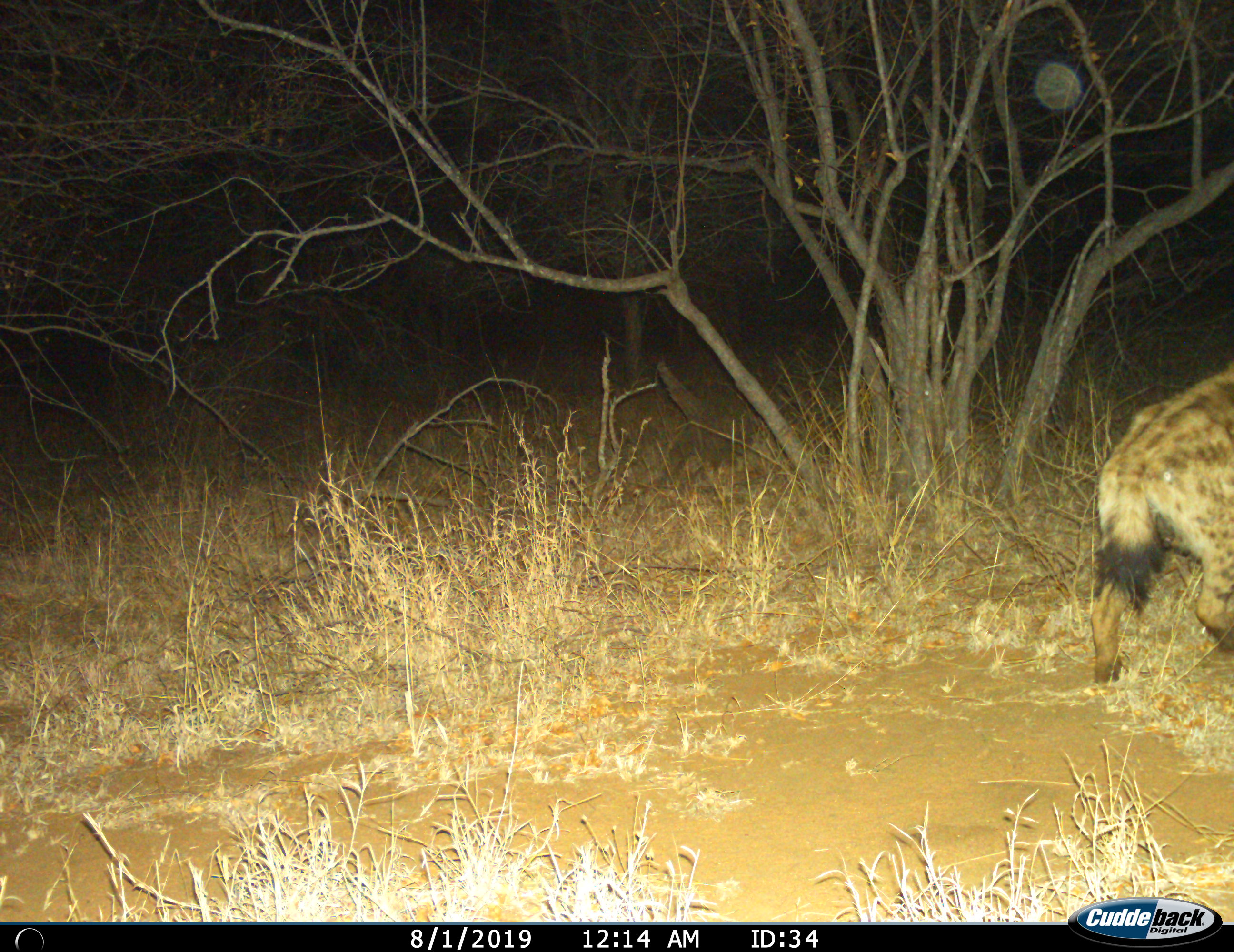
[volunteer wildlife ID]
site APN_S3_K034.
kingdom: Animalia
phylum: Chordata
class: Mammalia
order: Carnivora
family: Hyaenidae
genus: Crocuta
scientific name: Crocuta crocuta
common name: spotted hyena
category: hyenaspotted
Hyenaspotted (spotted hyena) (Crocuta crocuta), count 1. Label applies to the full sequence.